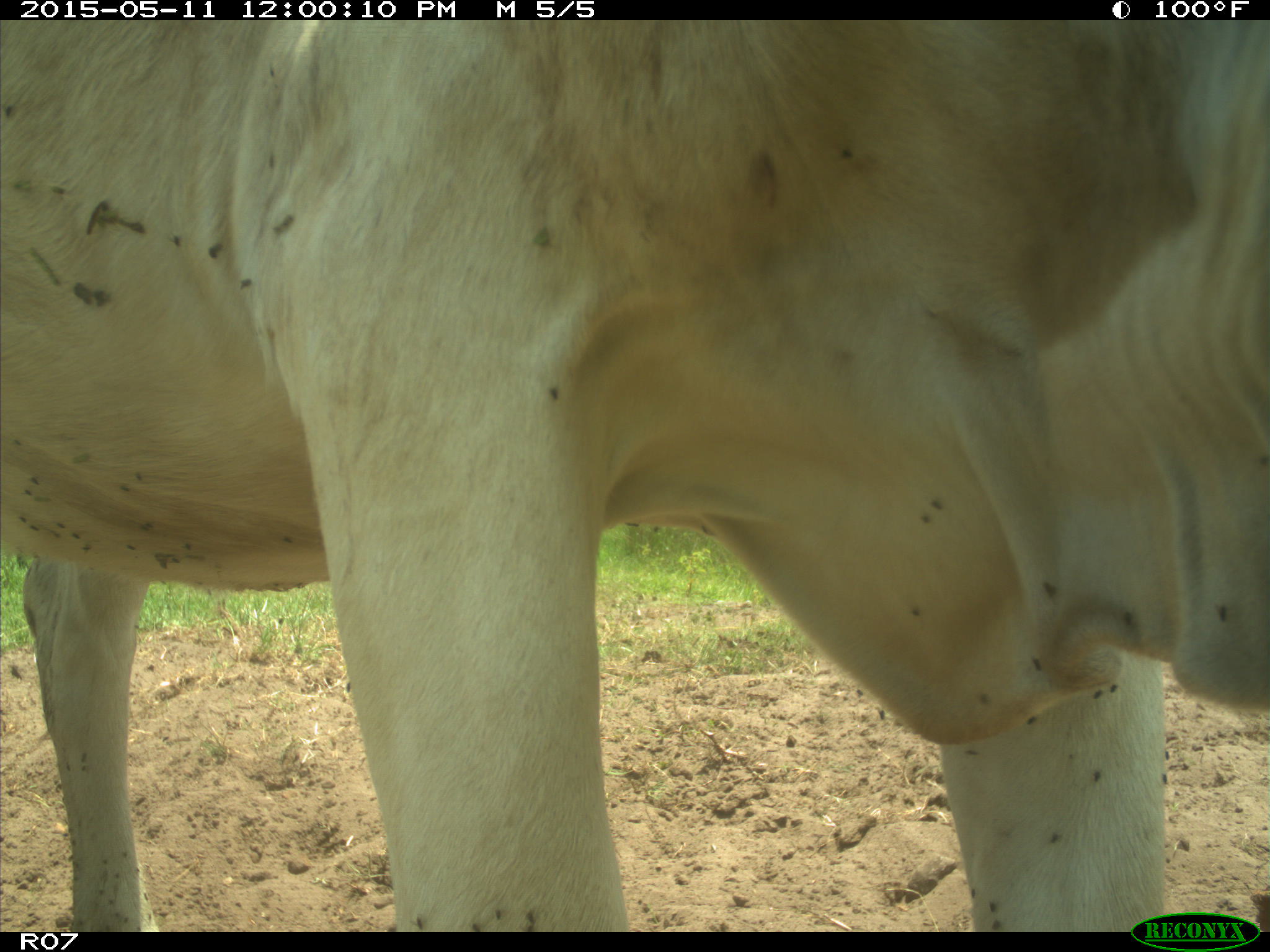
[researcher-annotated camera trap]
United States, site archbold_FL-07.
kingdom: Animalia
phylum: Chordata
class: Mammalia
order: Artiodactyla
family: Bovidae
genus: Bos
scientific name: Bos taurus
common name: domestic cow